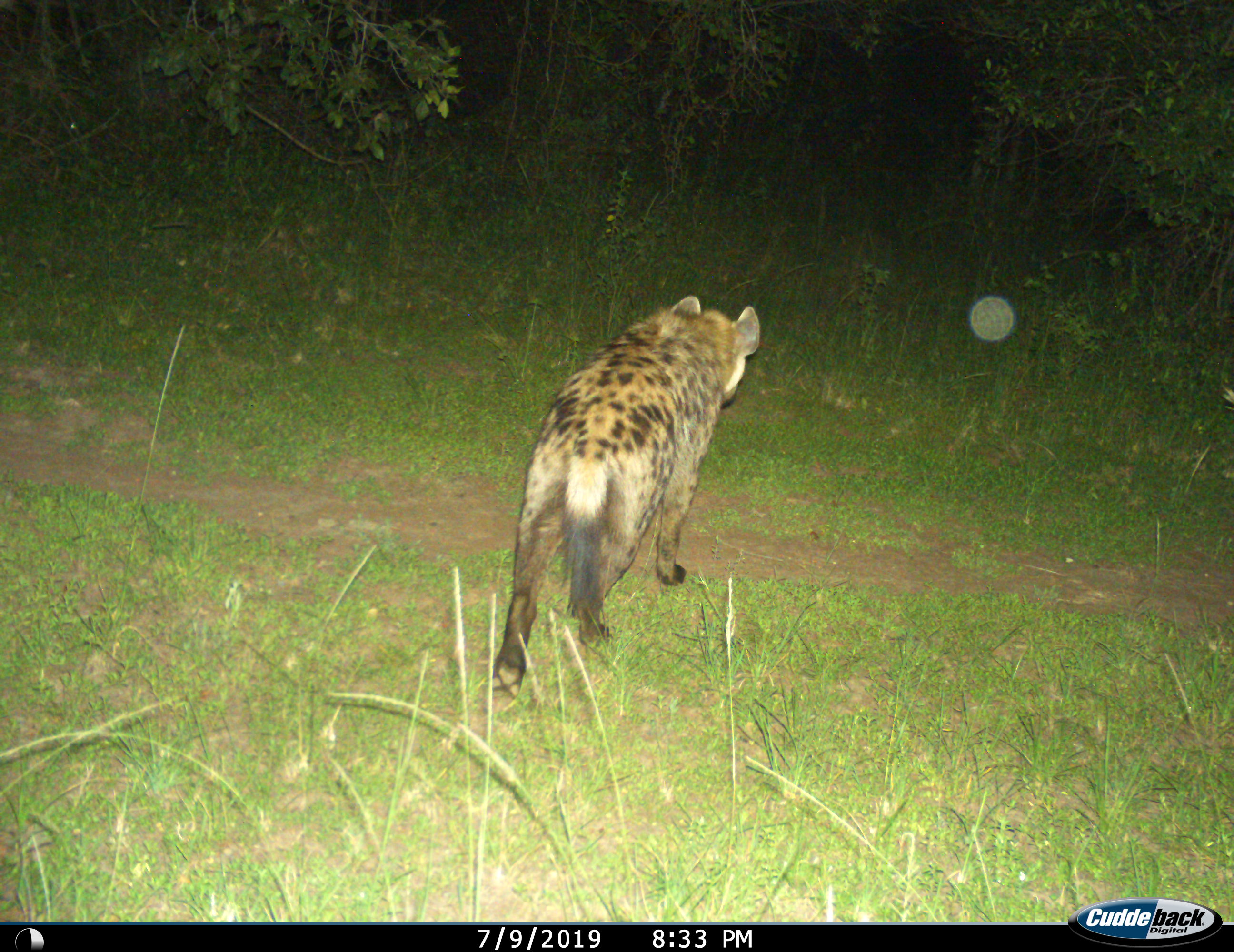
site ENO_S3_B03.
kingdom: Animalia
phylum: Chordata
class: Mammalia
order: Carnivora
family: Hyaenidae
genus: Crocuta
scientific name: Crocuta crocuta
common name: spotted hyena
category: hyenaspotted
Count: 1.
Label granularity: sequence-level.